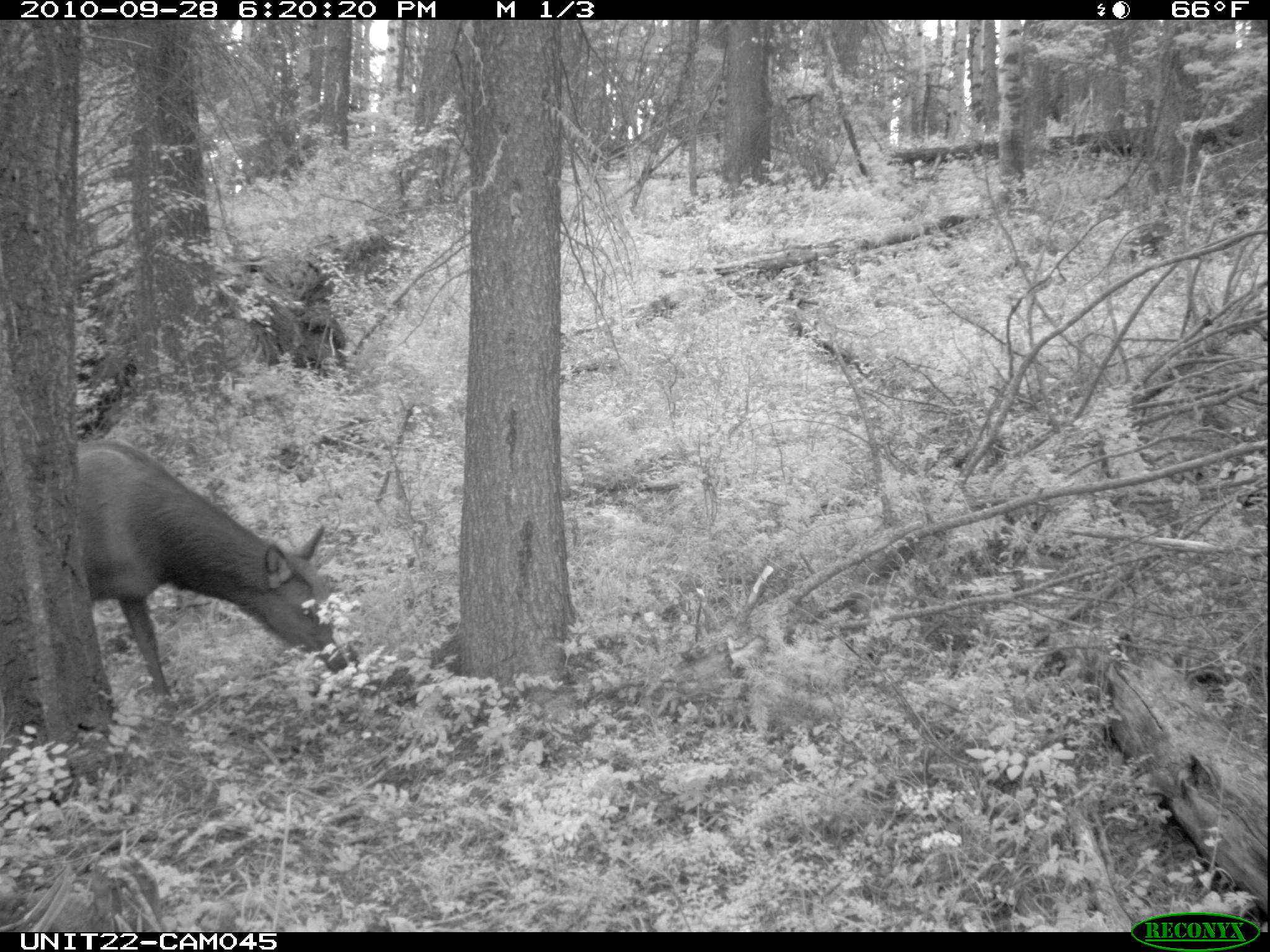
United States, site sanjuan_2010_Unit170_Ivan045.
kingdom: Animalia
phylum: Chordata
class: Mammalia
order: Artiodactyla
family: Cervidae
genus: Cervus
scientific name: Cervus elaphus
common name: red deer